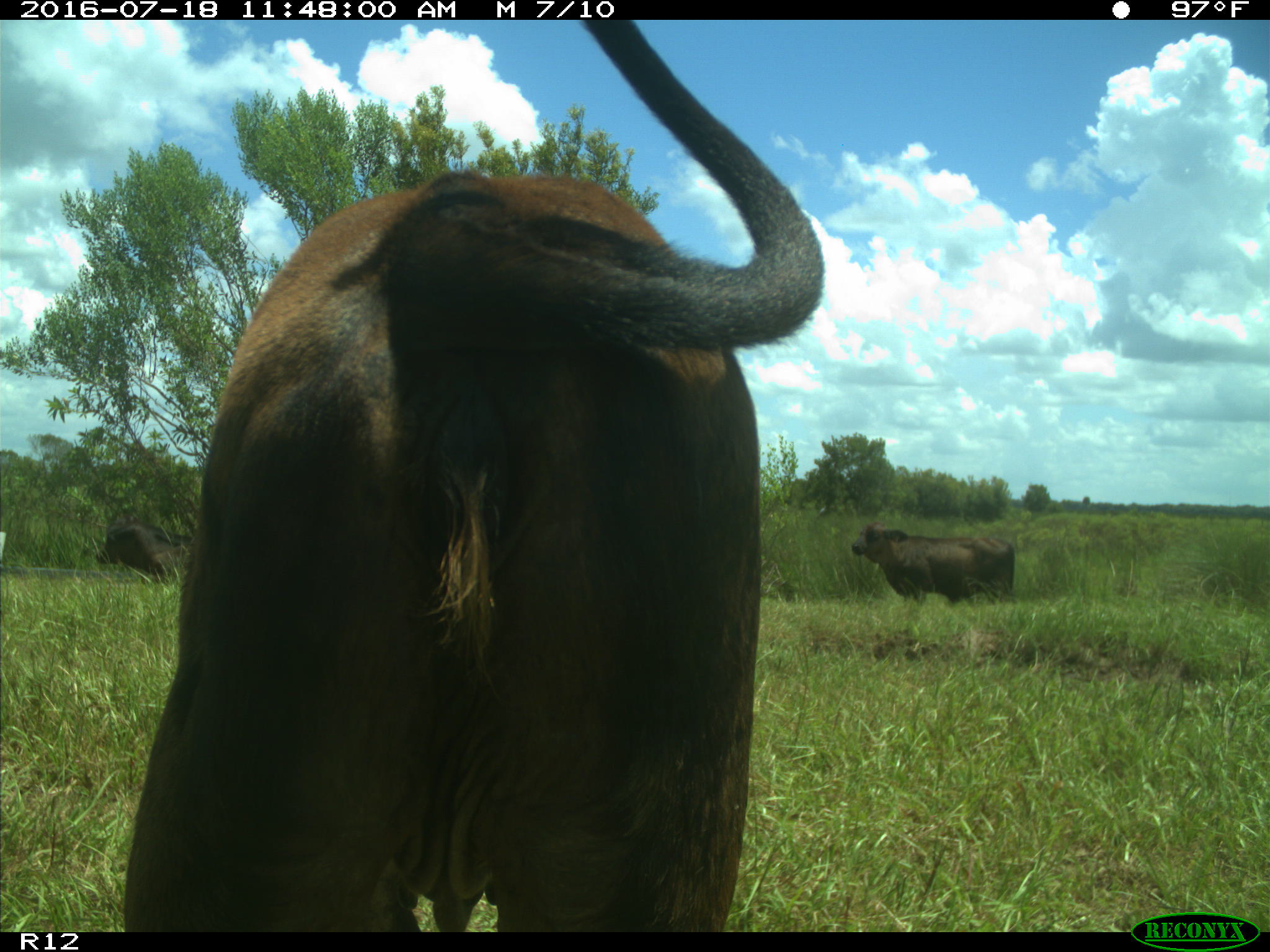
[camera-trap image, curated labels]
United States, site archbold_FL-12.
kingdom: Animalia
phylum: Chordata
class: Mammalia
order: Artiodactyla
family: Bovidae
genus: Bos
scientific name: Bos taurus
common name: domestic cow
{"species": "Bos taurus (domestic cow)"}